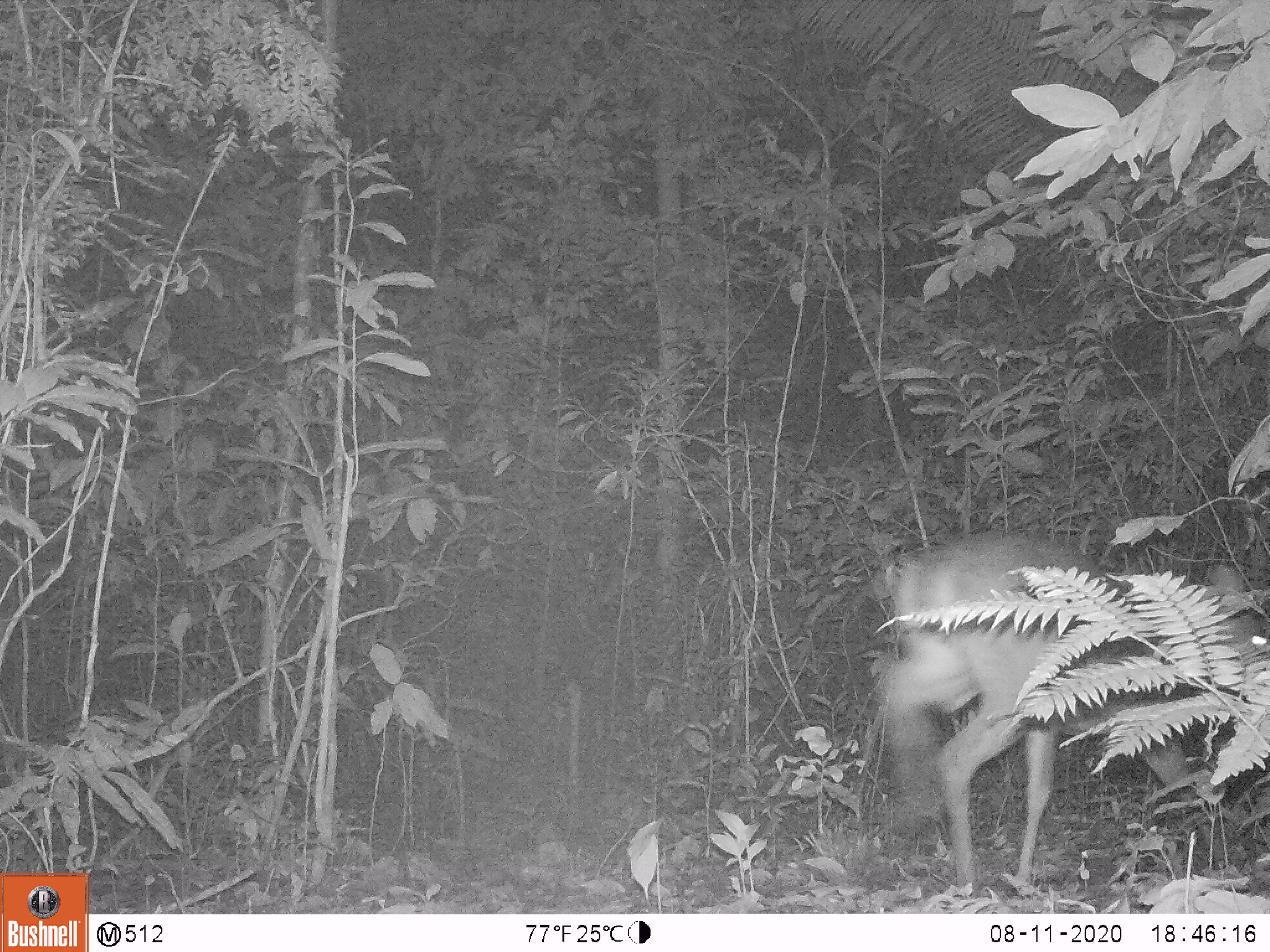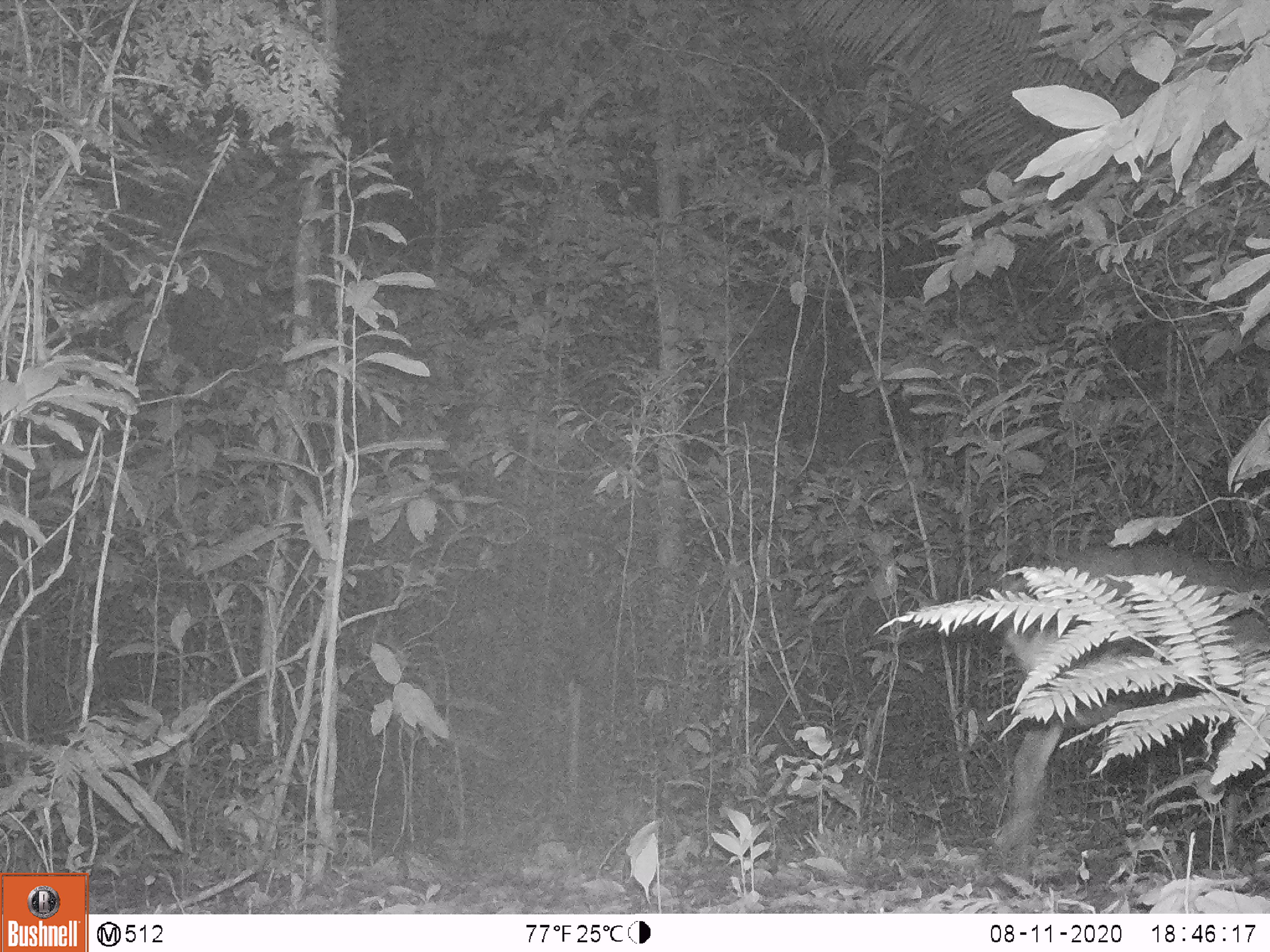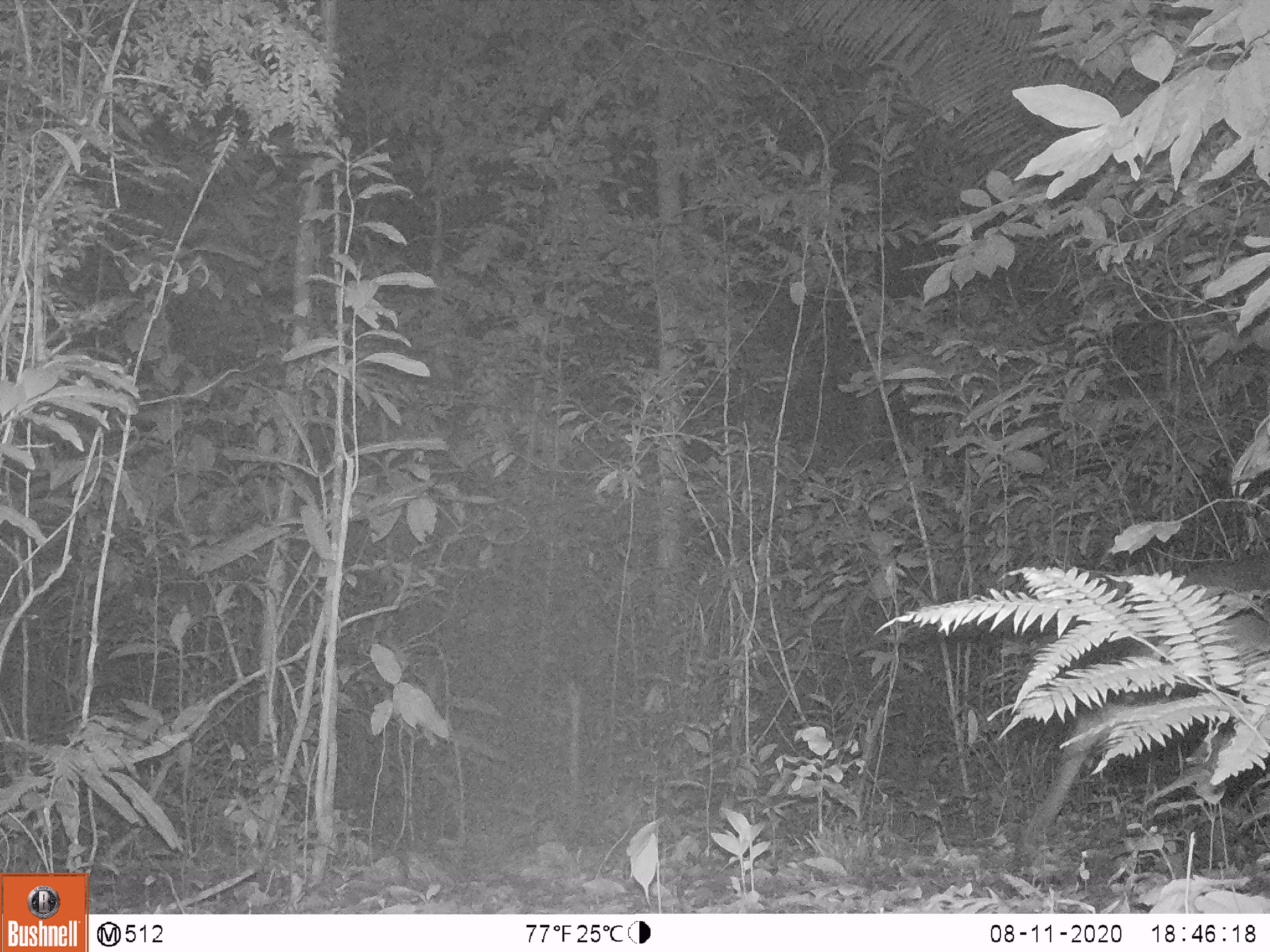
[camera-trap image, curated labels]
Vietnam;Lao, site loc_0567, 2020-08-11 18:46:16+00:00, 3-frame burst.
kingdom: Animalia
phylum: Chordata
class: Mammalia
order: Artiodactyla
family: Cervidae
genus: Muntiacus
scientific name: Muntiacus vuquangensis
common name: large-antlered muntjac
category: large antlered muntjac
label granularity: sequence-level